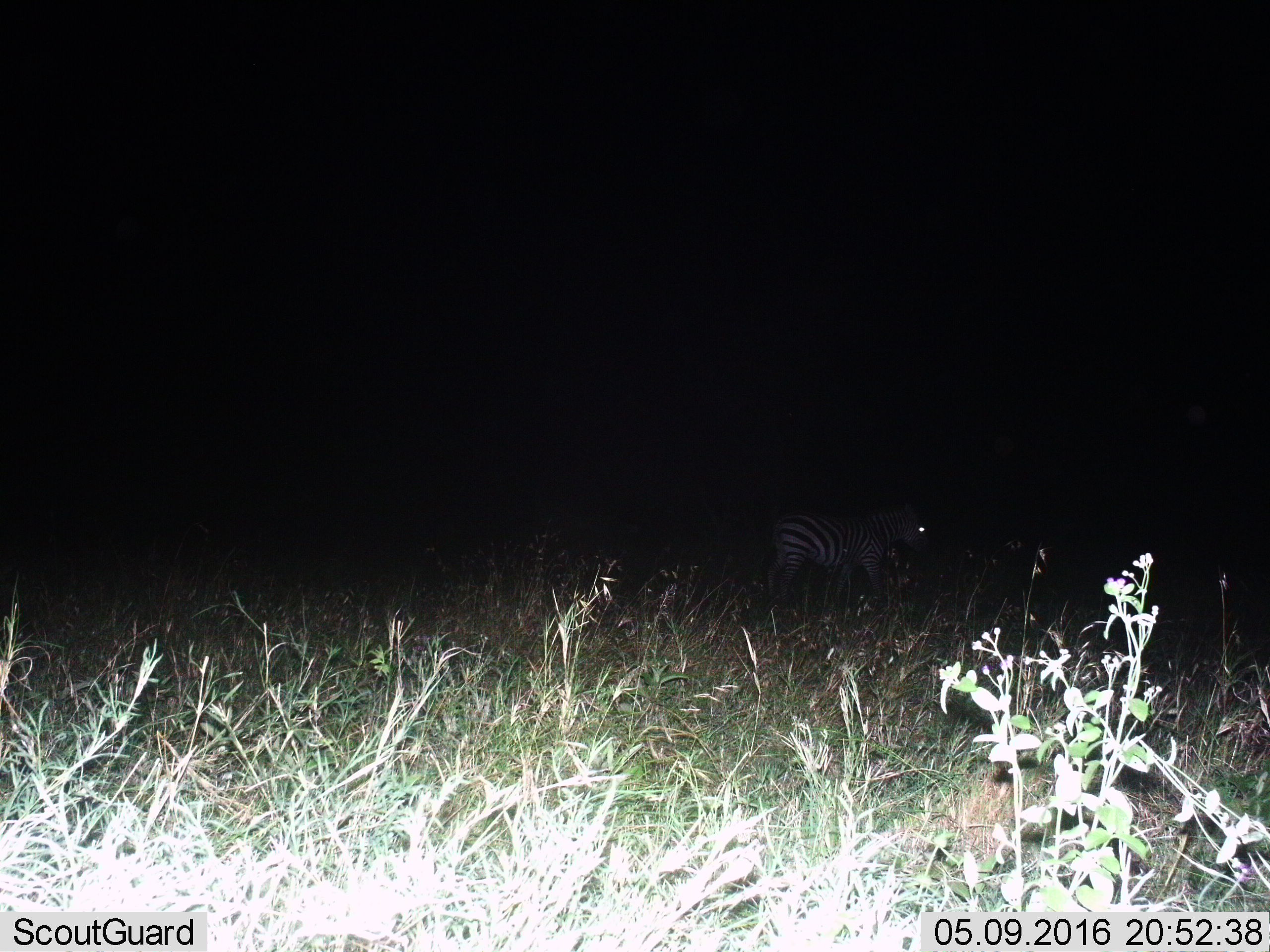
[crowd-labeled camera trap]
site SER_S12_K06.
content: unidentified animal